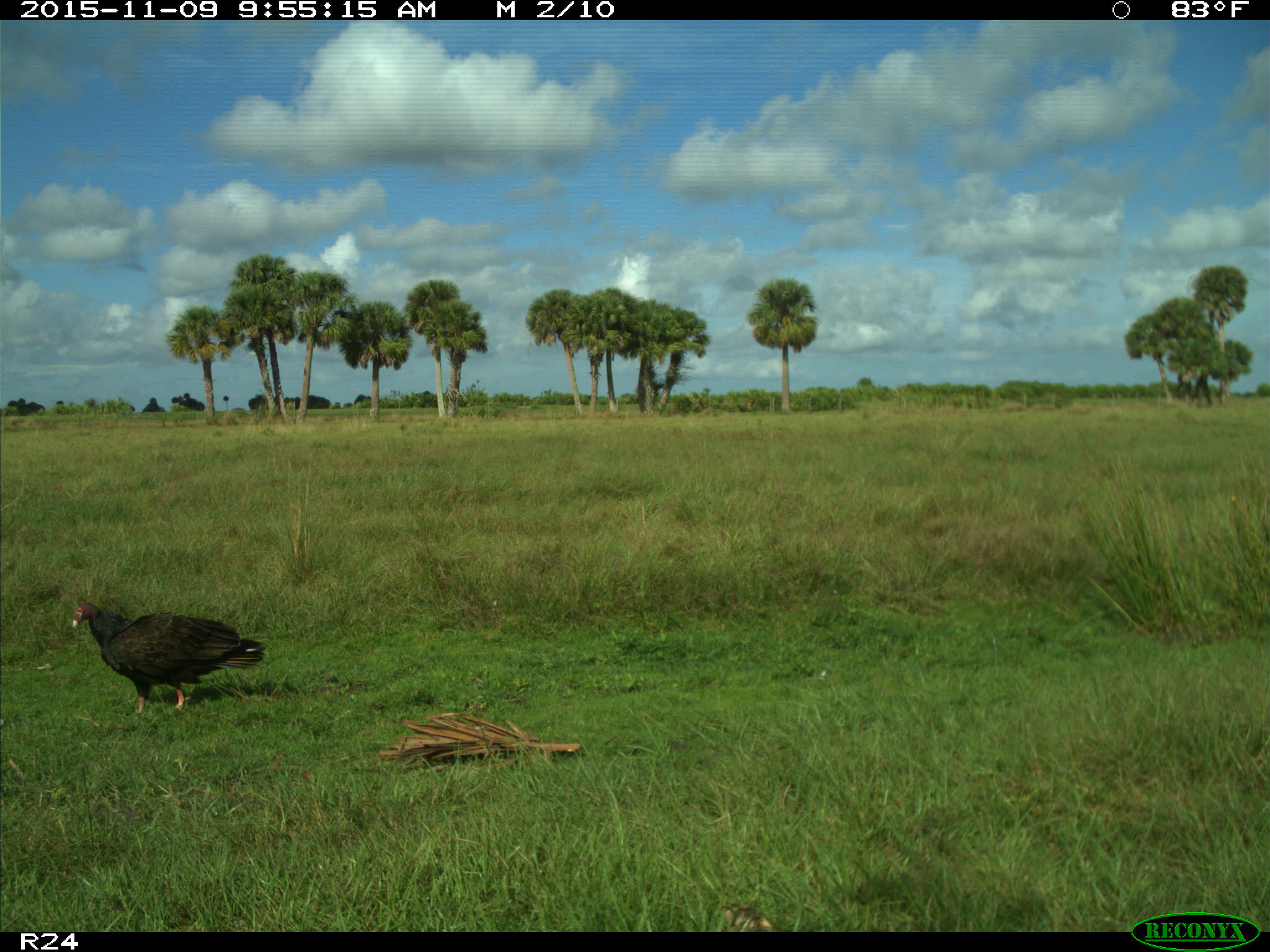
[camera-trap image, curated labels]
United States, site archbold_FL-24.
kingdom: Animalia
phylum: Chordata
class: Aves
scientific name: Aves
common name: birds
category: unidentified bird